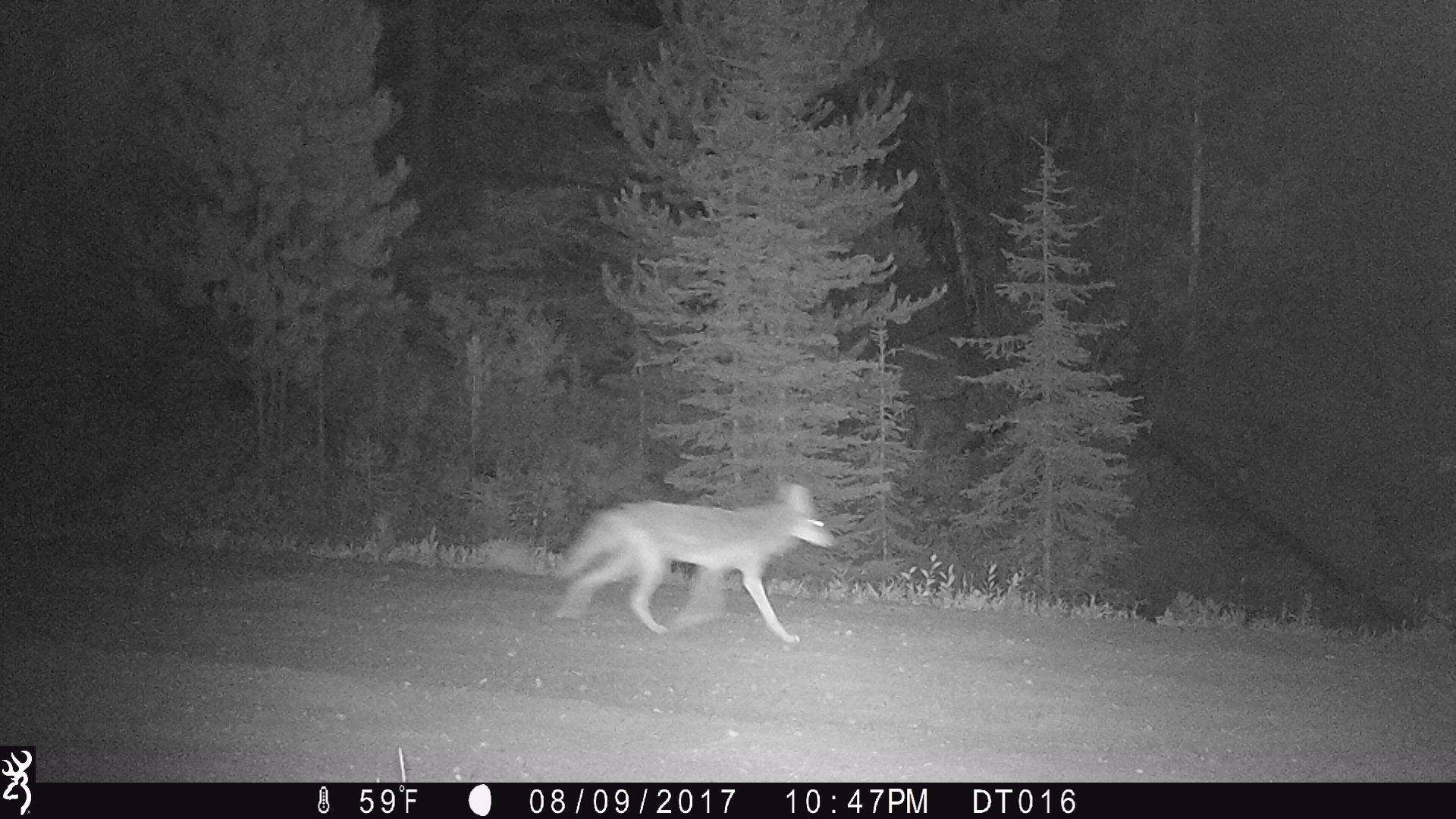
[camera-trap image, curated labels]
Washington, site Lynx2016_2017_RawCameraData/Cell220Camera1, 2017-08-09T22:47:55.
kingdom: Animalia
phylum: Chordata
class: Mammalia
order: Carnivora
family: Canidae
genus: Canis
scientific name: Canis latrans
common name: coyote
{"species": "Canis latrans (coyote)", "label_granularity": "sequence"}